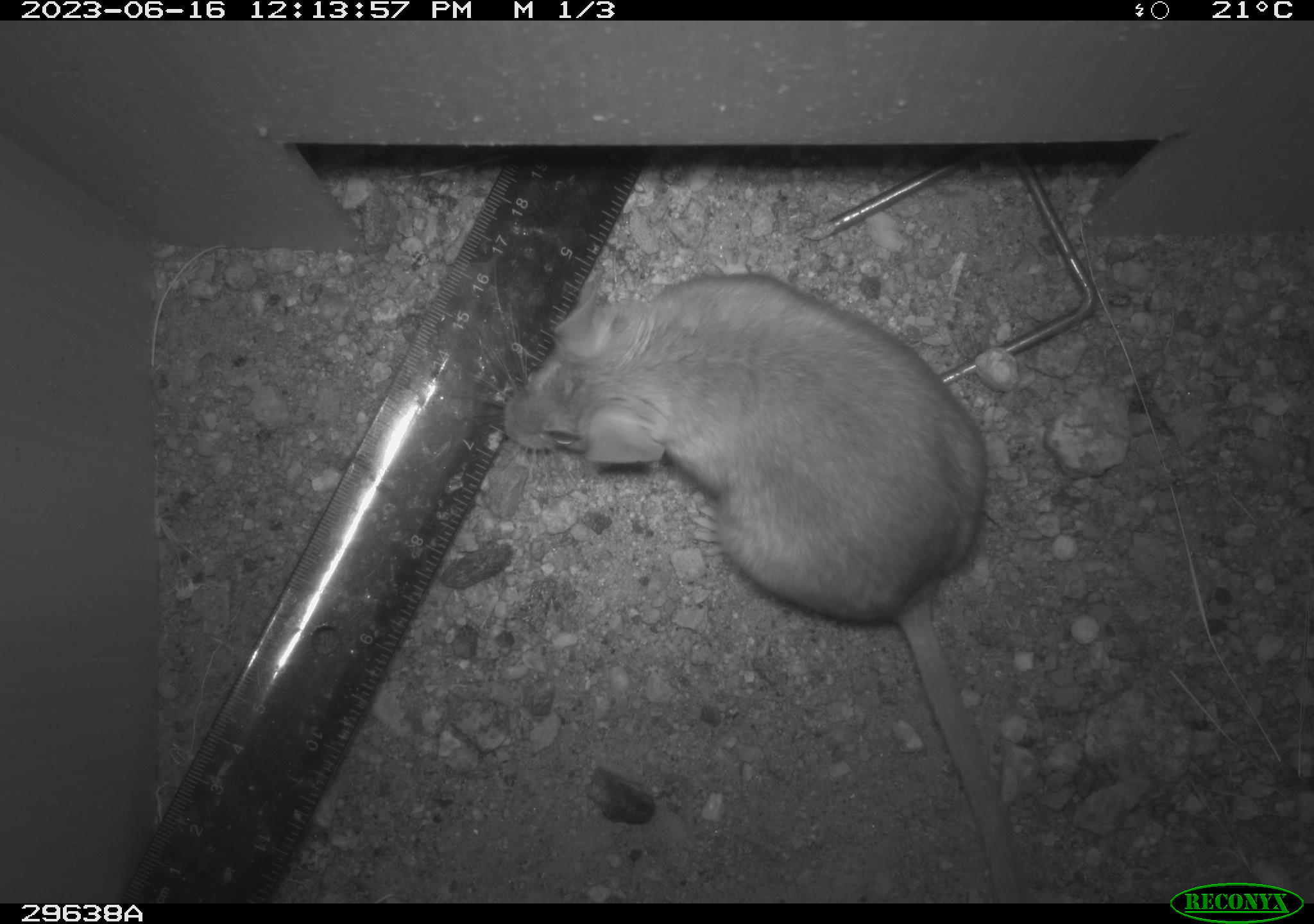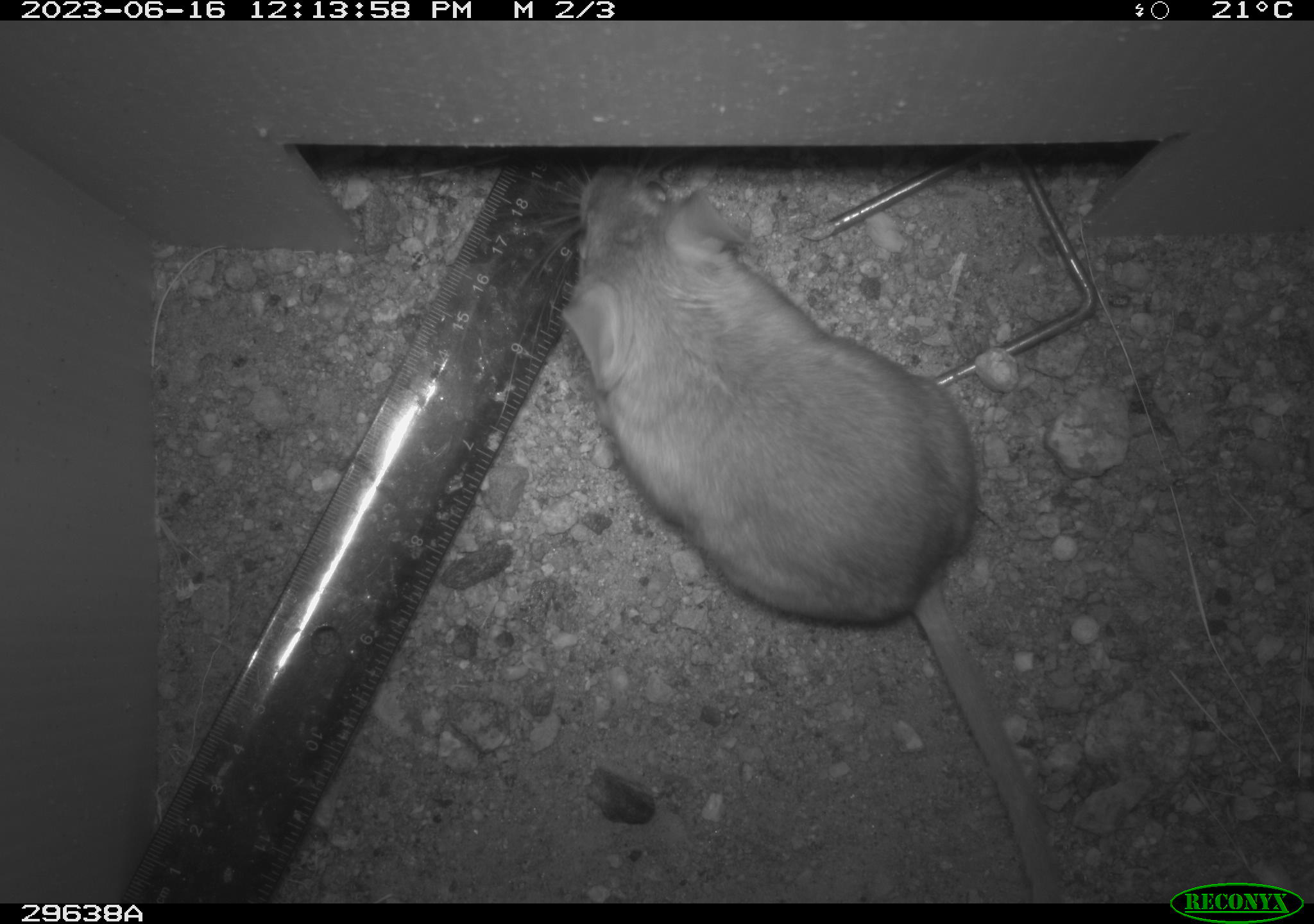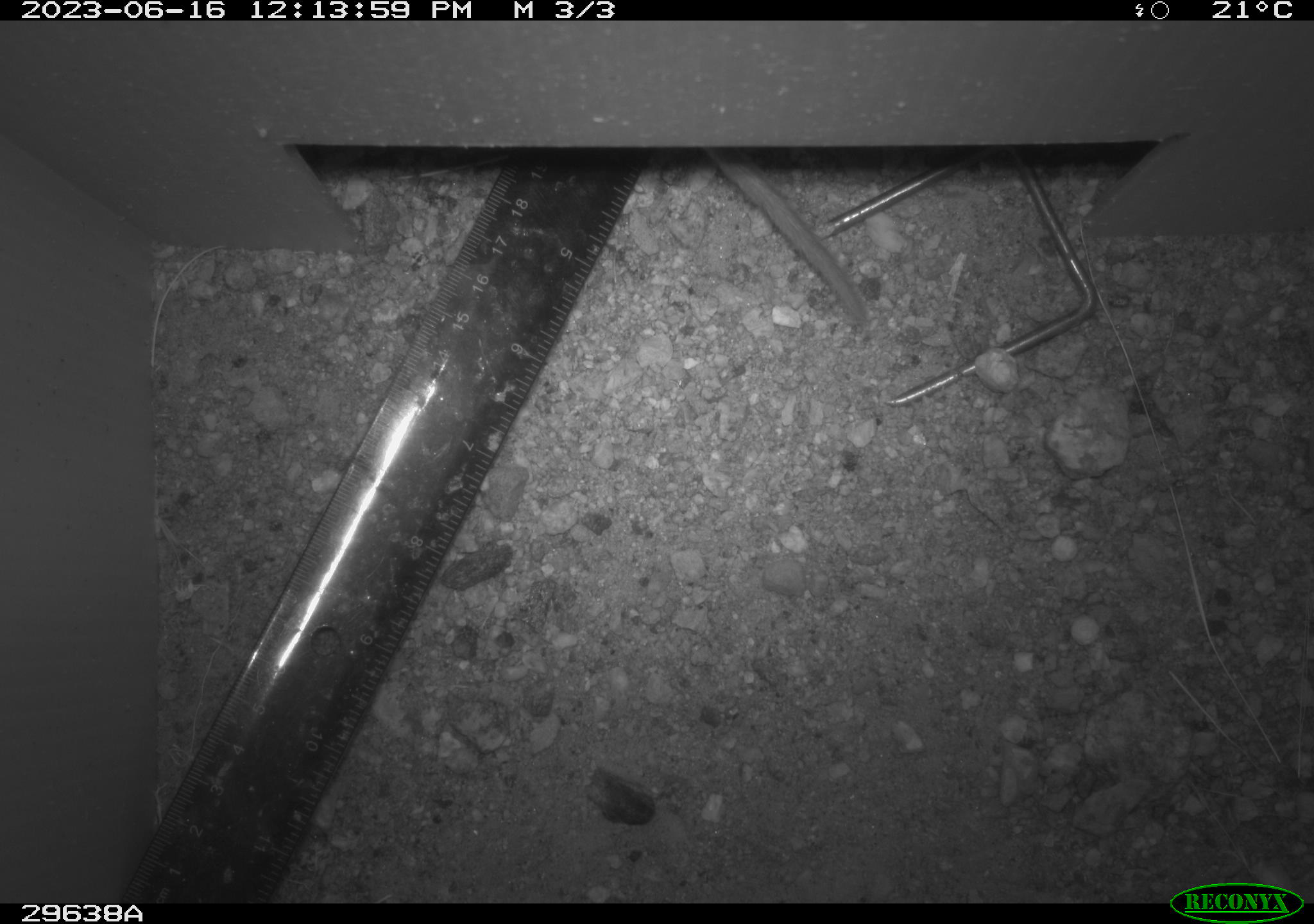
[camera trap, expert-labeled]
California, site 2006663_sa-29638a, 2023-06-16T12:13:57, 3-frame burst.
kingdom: Animalia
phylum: Chordata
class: Mammalia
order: Rodentia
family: Cricetidae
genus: Neotoma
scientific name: Neotoma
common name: pack rat or woodrat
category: neotoma species